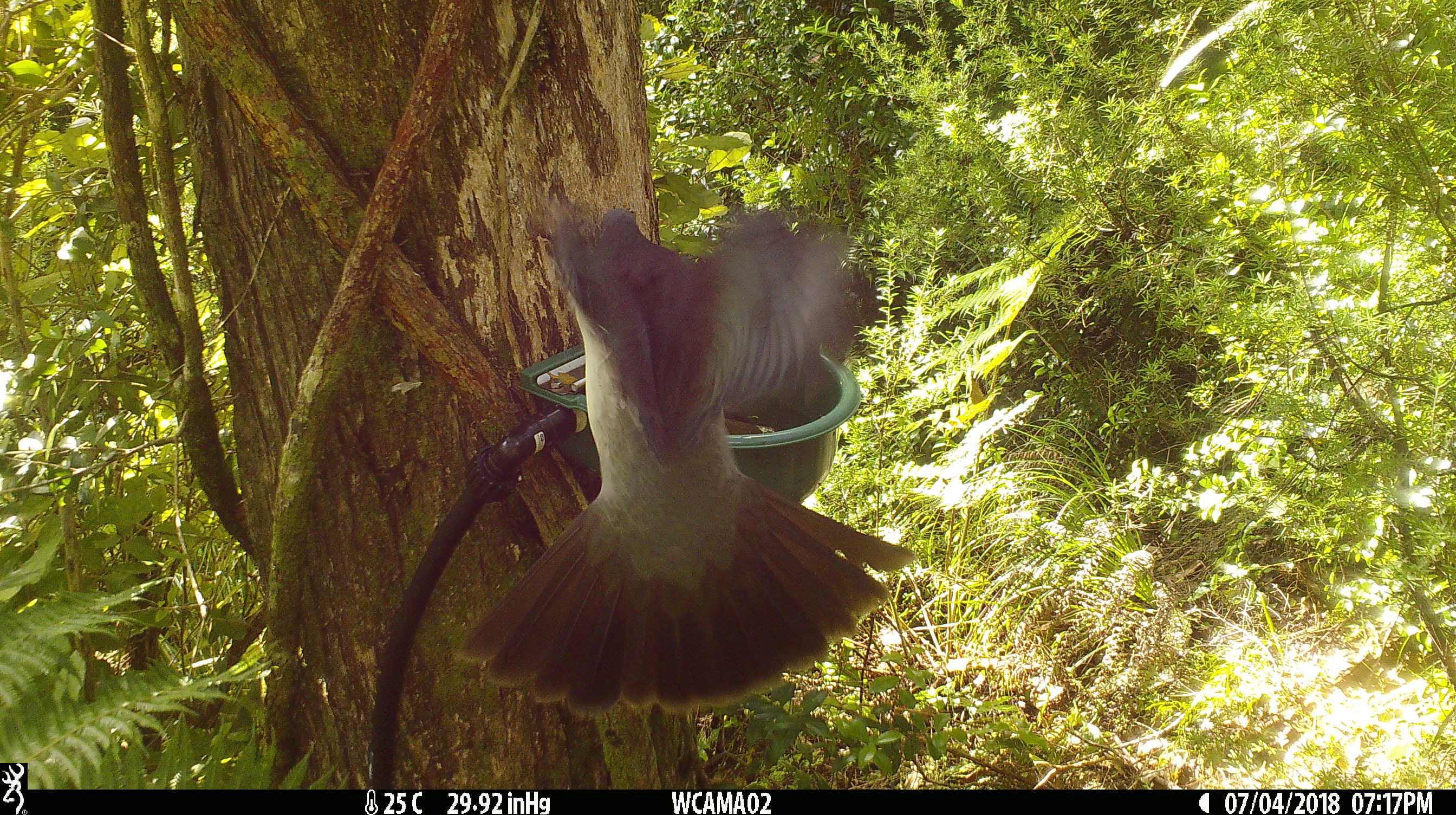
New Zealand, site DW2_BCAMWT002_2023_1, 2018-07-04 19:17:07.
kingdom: Animalia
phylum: Chordata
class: Aves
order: Columbiformes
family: Columbidae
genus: Hemiphaga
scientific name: Hemiphaga novaeseelandiae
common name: new zealand pigeon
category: kereru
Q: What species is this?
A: Kereru (new zealand pigeon) (Hemiphaga novaeseelandiae).